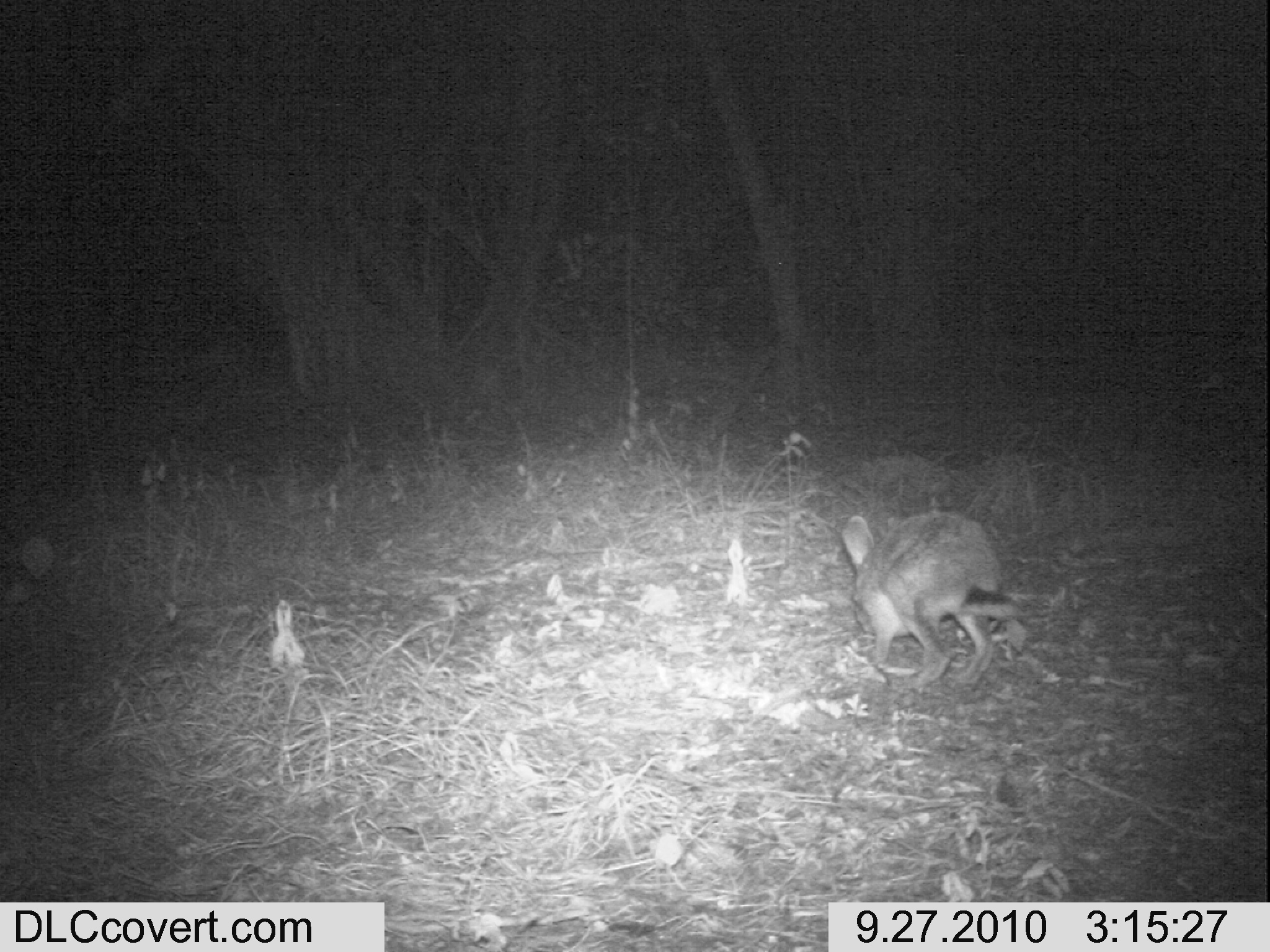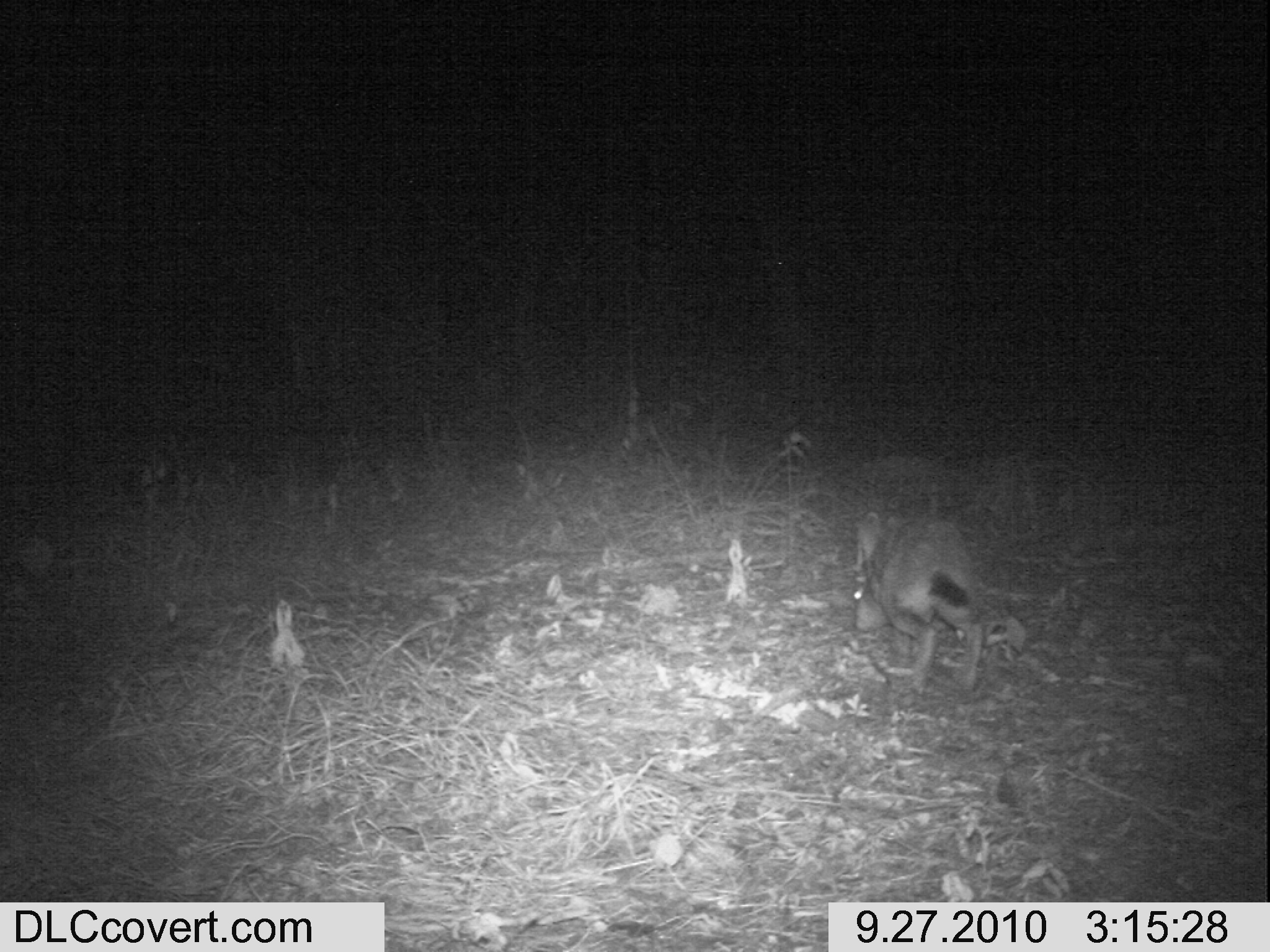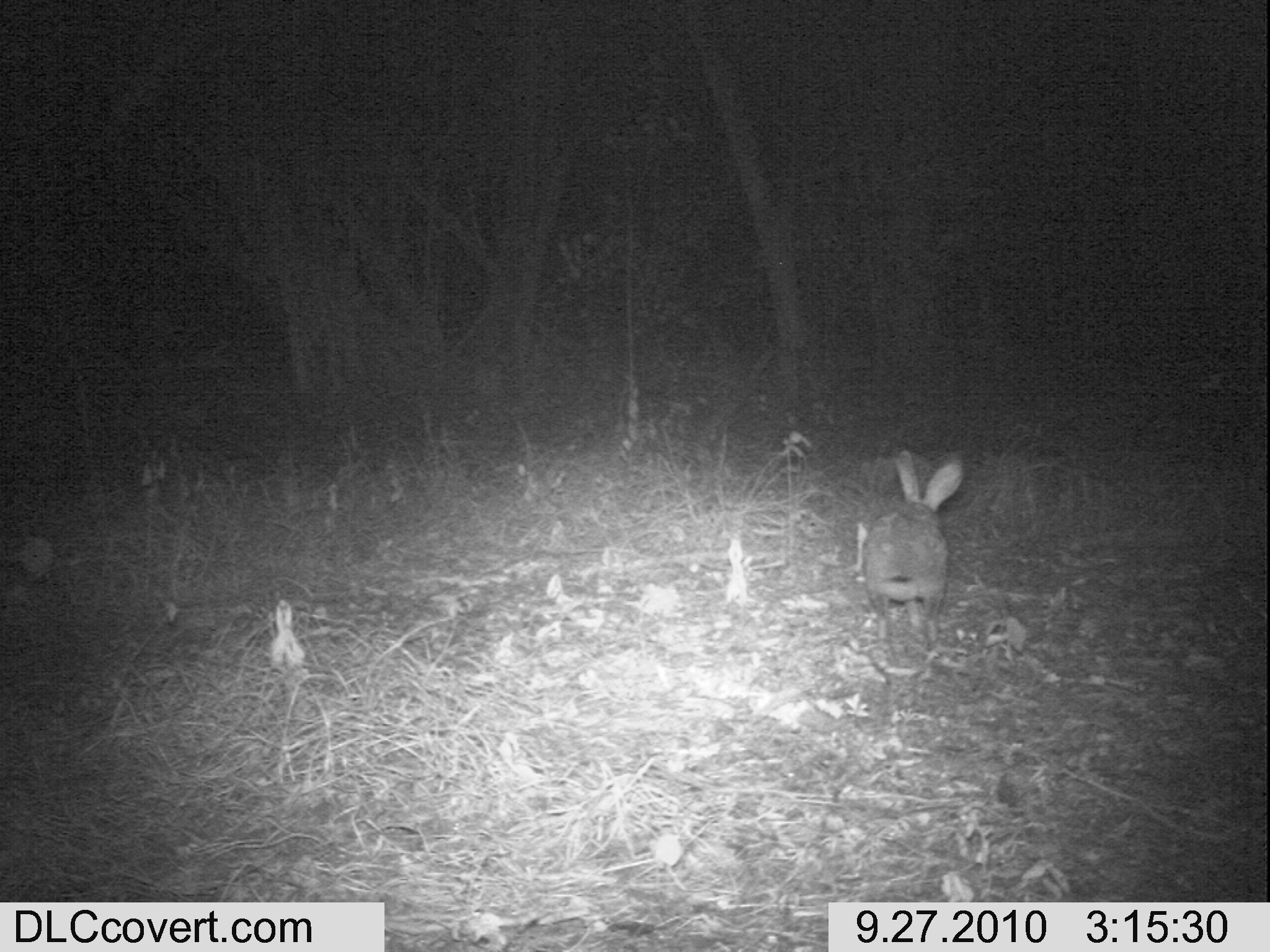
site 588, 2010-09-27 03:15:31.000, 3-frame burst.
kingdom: Animalia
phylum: Chordata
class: Mammalia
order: Lagomorpha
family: Leporidae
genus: Lepus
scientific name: Lepus saxatilis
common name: scrub hare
Lepus saxatilis (scrub hare), count 1.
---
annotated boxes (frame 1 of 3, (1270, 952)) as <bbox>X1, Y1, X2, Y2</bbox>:
lepus saxatilis: <bbox>838, 506, 1015, 691</bbox>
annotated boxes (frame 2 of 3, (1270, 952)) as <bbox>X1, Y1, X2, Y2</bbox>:
lepus saxatilis: <bbox>849, 507, 988, 698</bbox>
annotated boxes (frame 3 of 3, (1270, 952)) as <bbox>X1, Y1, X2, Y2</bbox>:
lepus saxatilis: <bbox>862, 448, 964, 641</bbox>